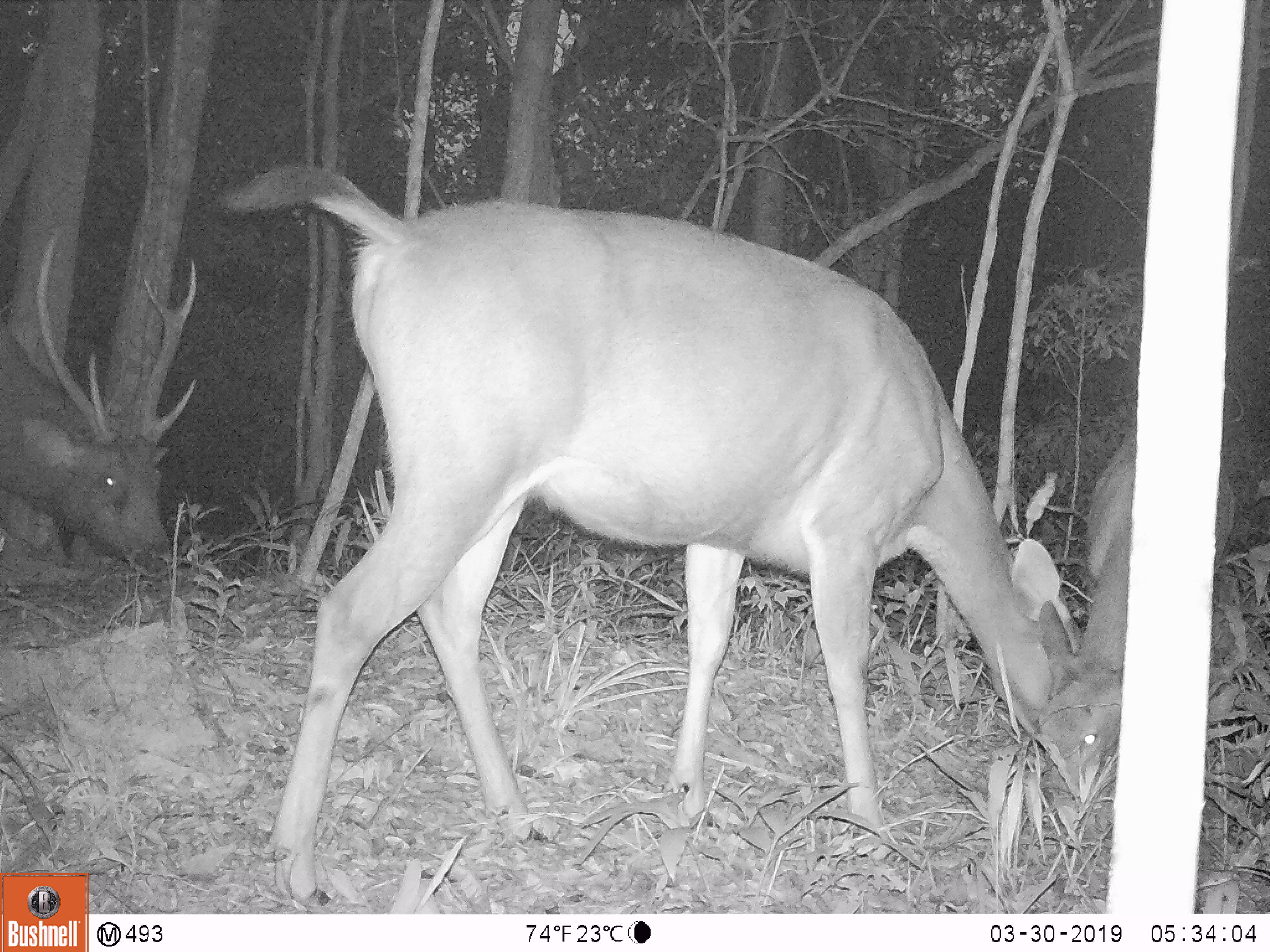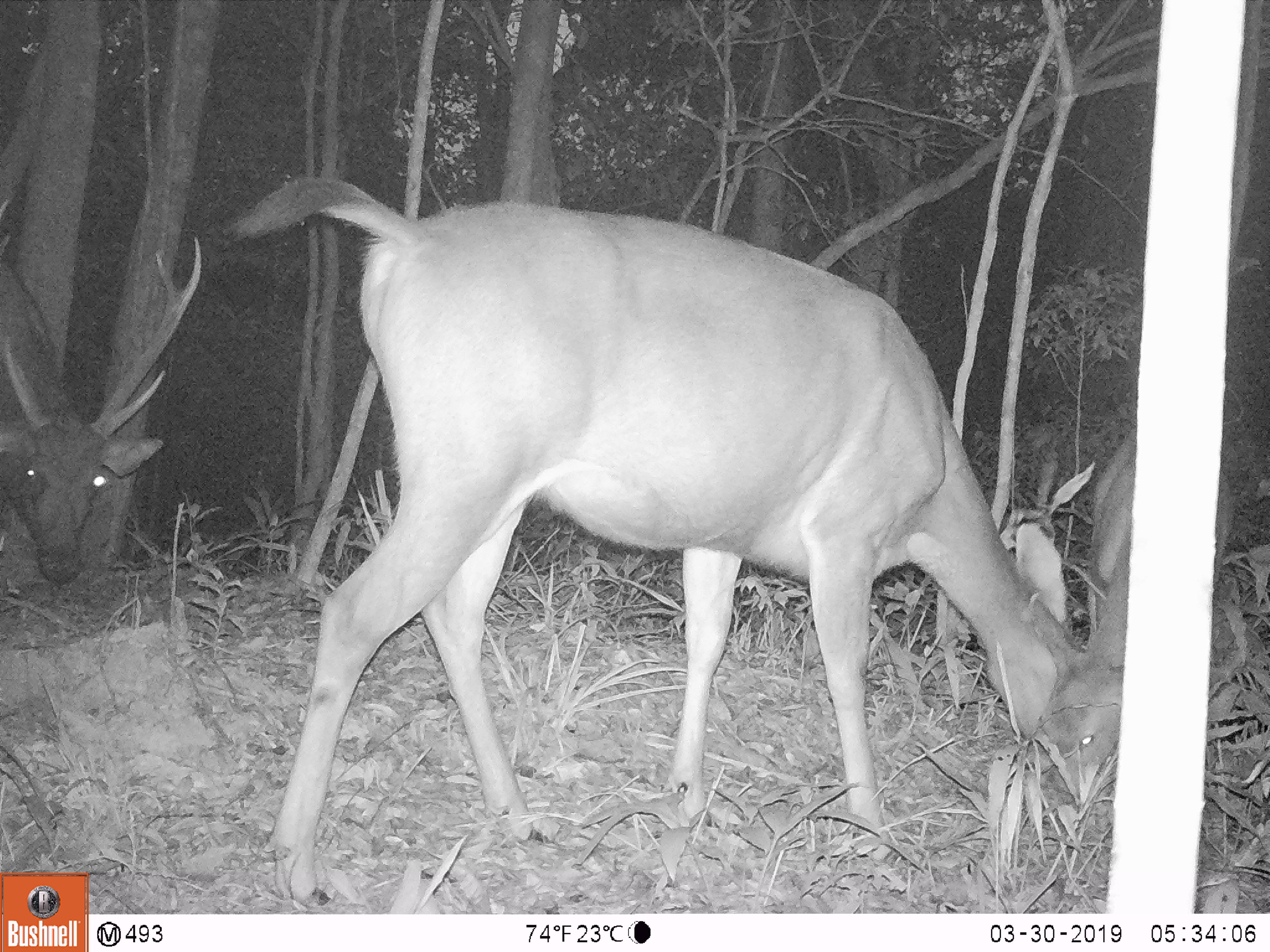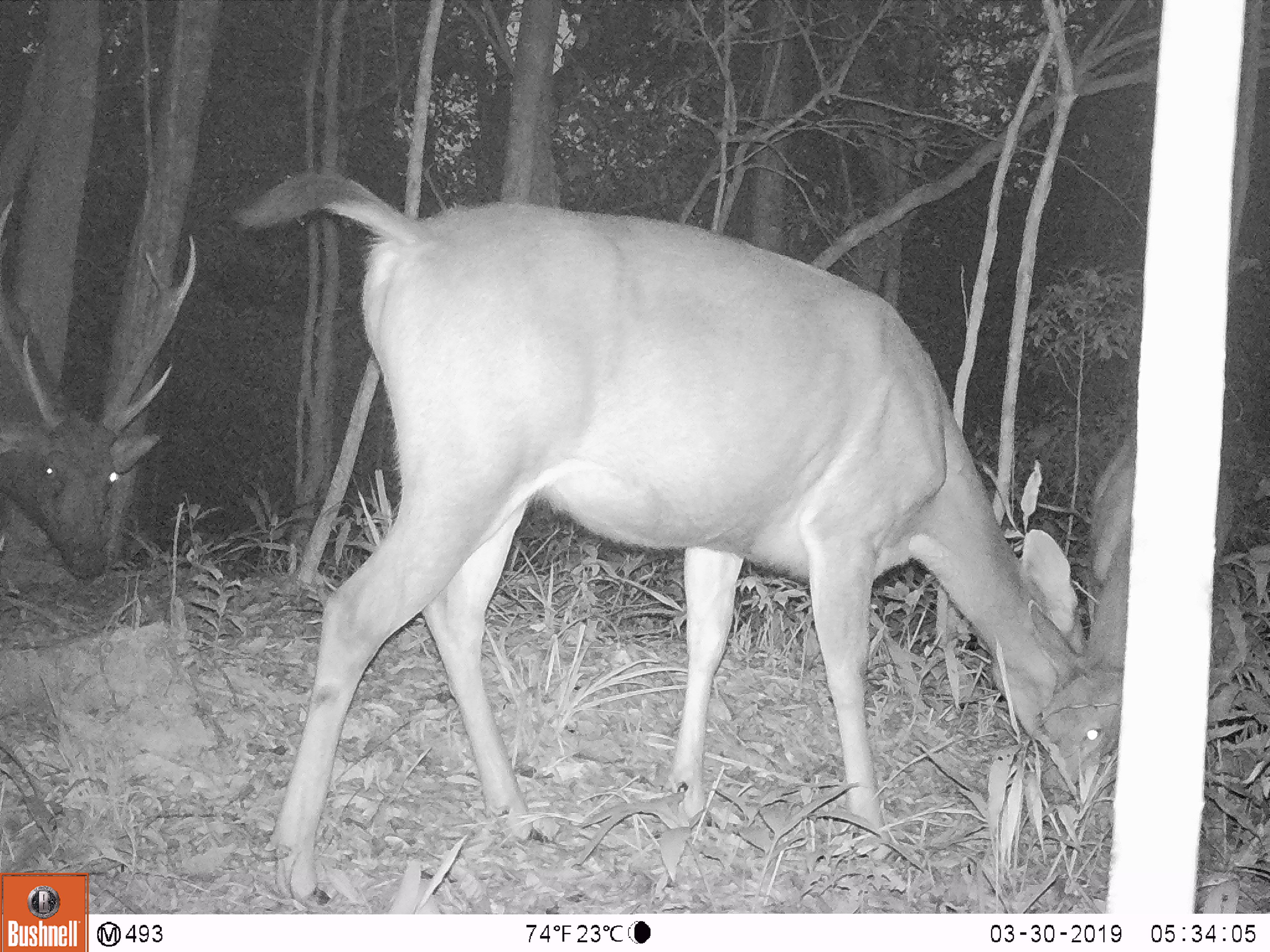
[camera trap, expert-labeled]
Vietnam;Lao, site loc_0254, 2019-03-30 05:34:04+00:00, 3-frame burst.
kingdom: Animalia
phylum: Chordata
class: Mammalia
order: Artiodactyla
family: Cervidae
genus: Rusa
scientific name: Rusa unicolor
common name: sambar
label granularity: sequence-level